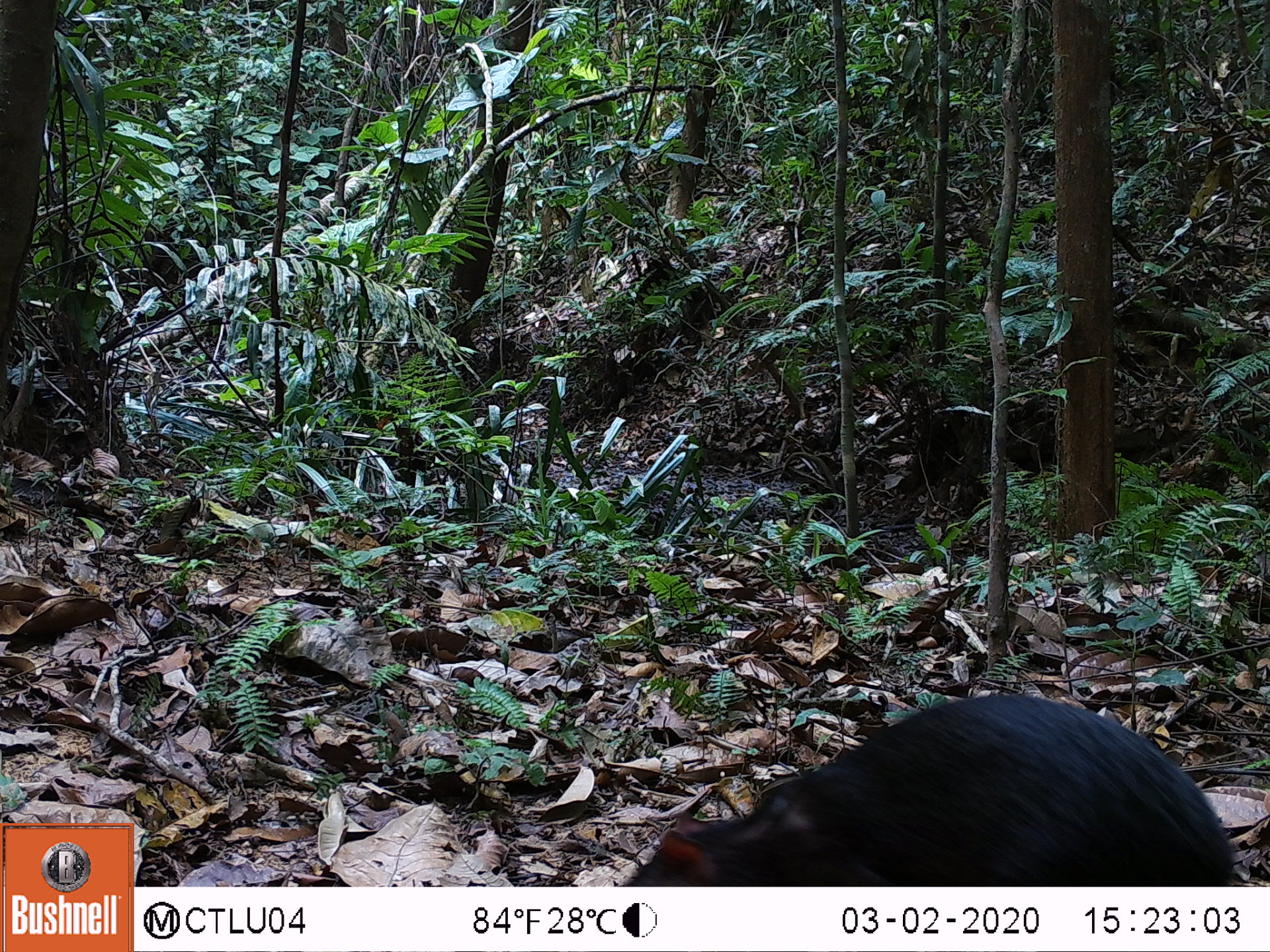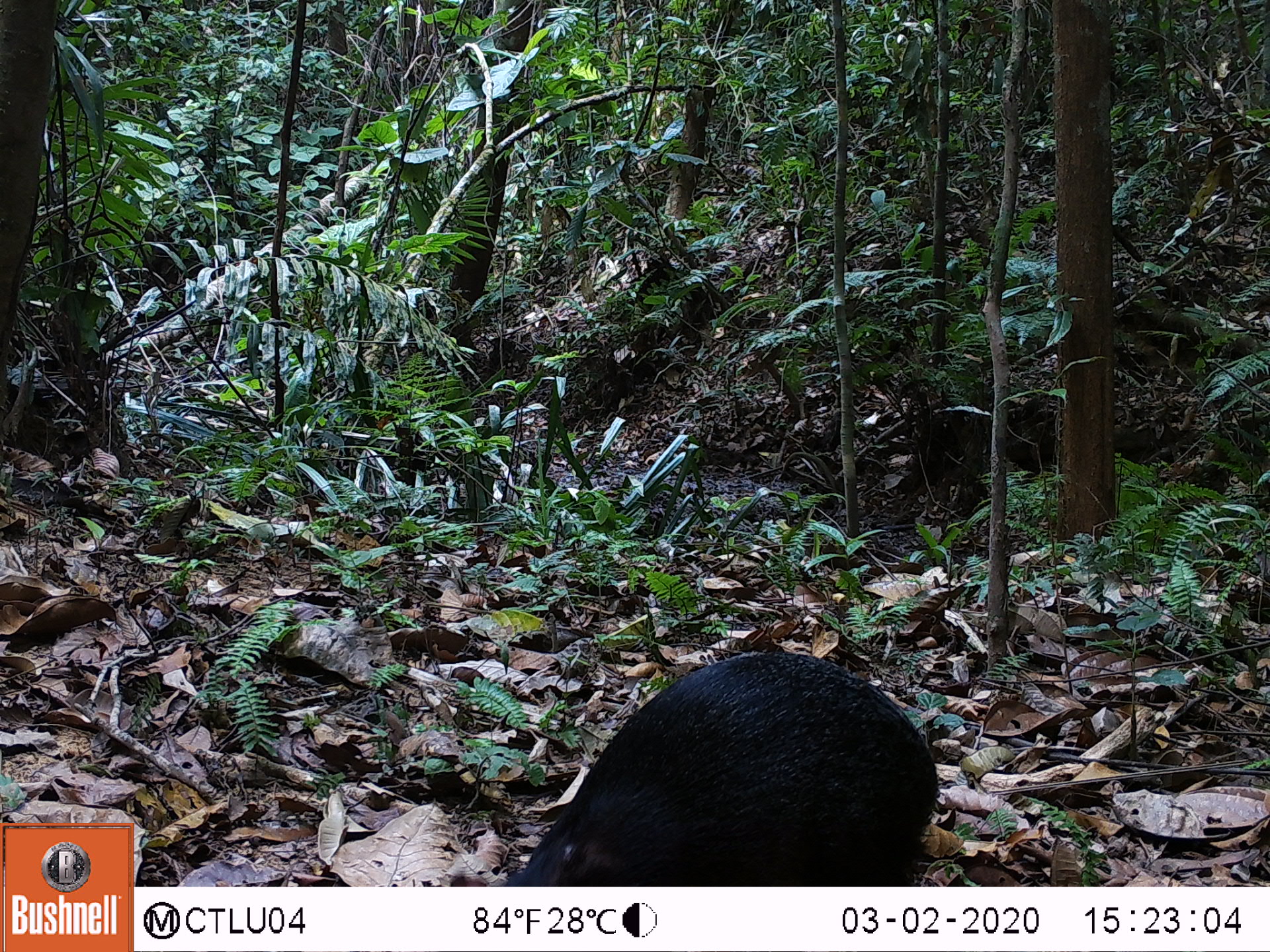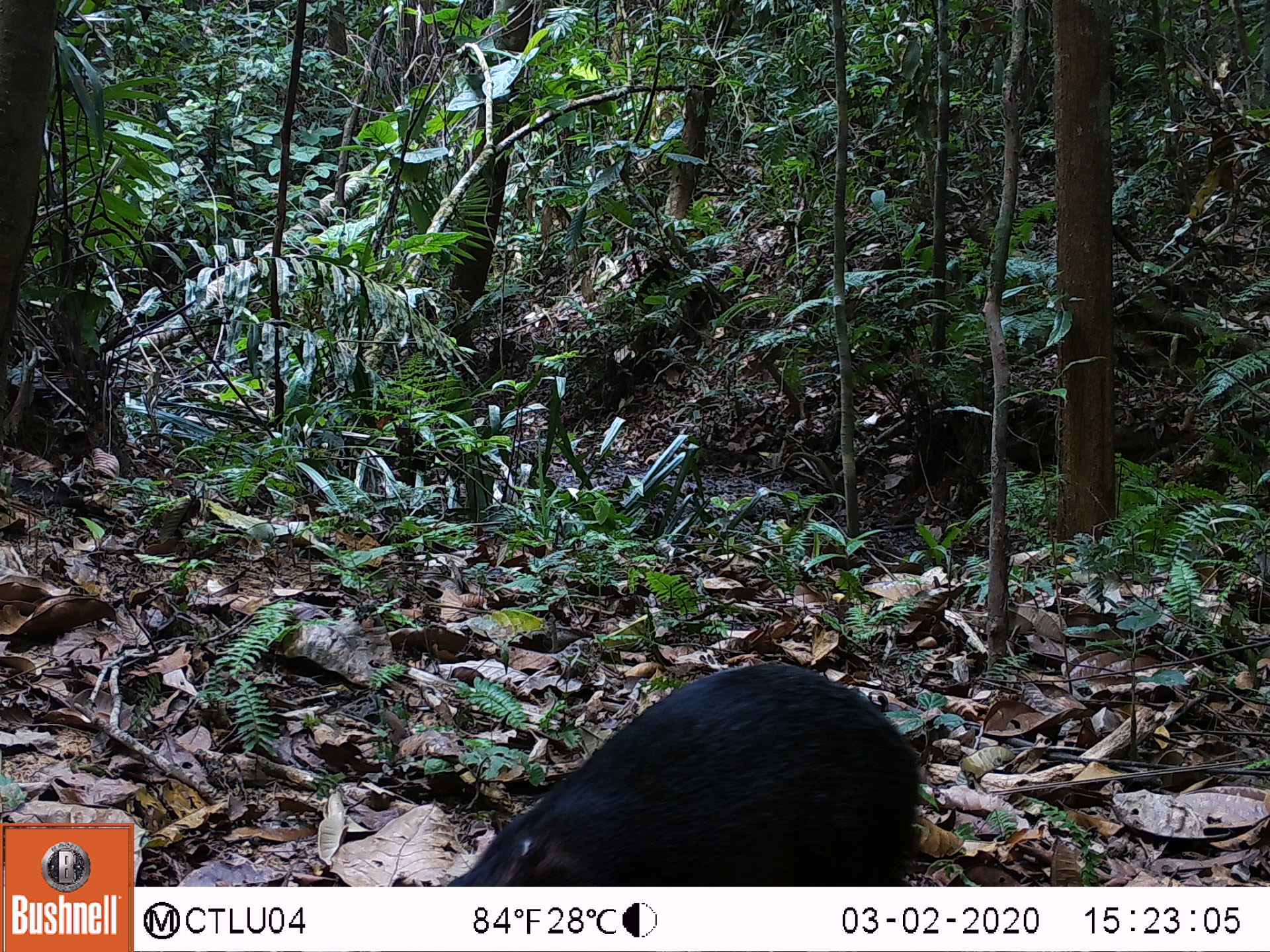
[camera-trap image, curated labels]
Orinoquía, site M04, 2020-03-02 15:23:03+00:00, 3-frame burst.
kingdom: Animalia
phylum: Chordata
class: Mammalia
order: Rodentia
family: Dasyproctidae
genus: Dasyprocta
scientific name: Dasyprocta fuliginosa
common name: black agouti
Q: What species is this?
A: Black agouti (Dasyprocta fuliginosa).